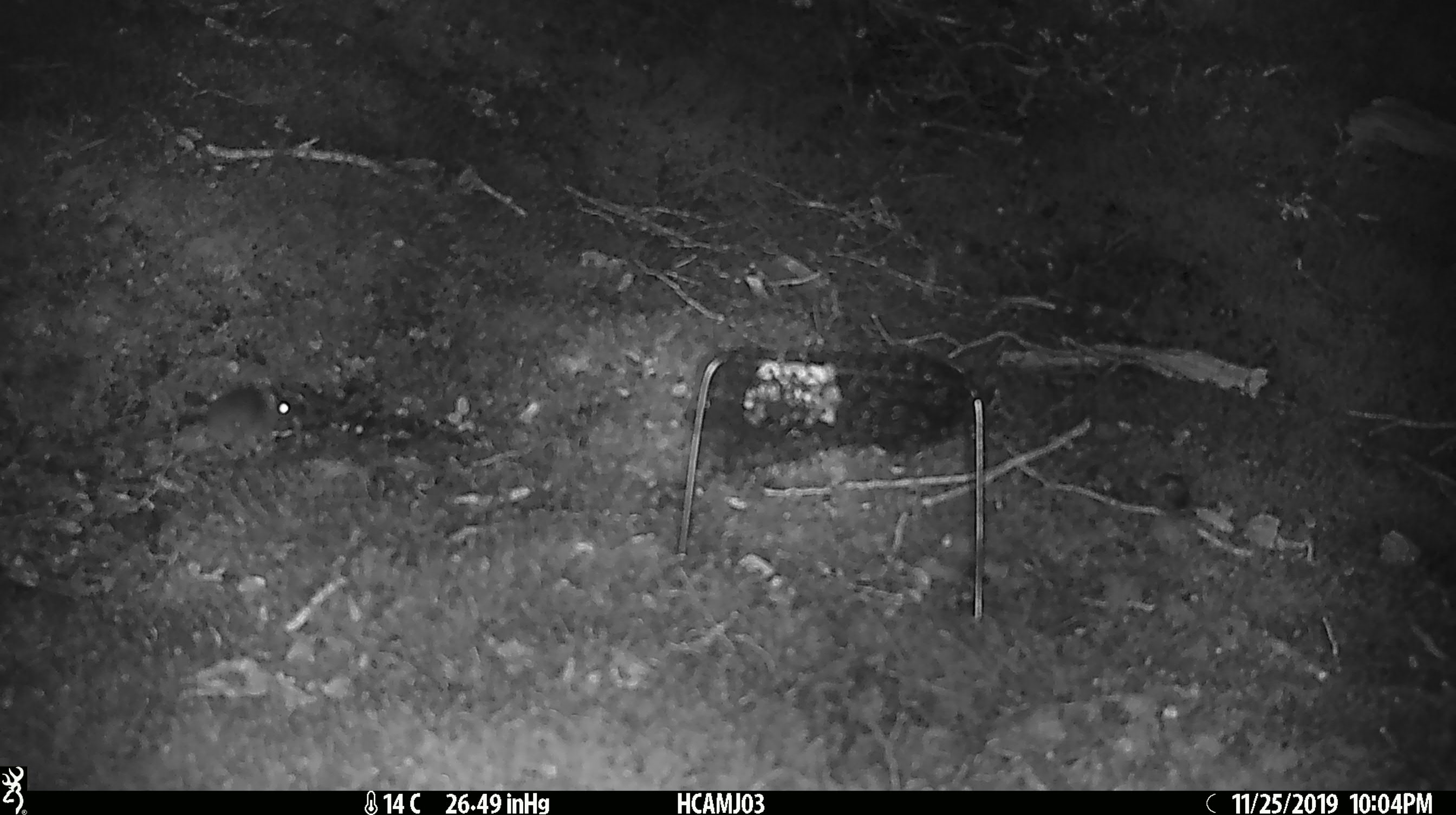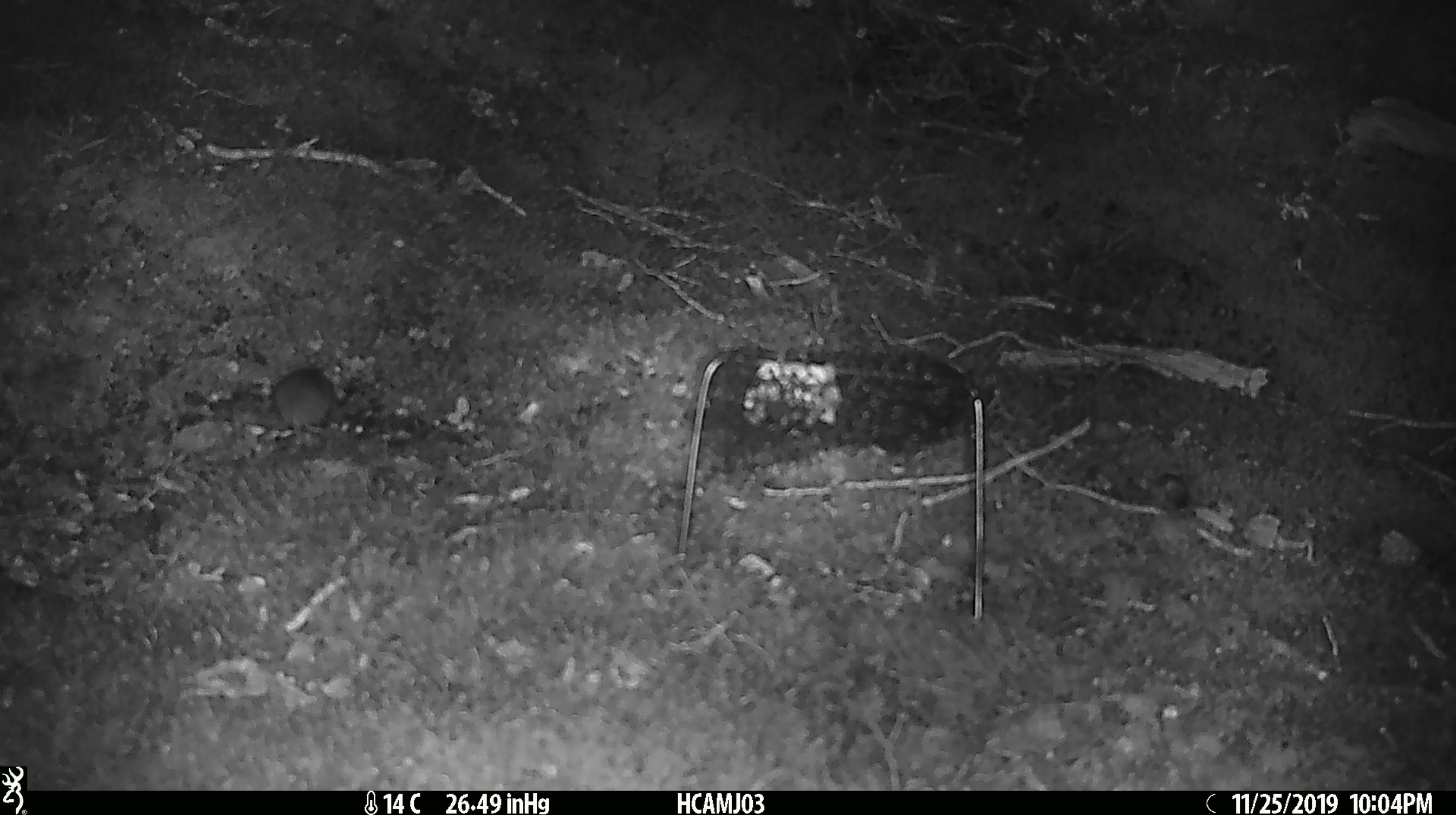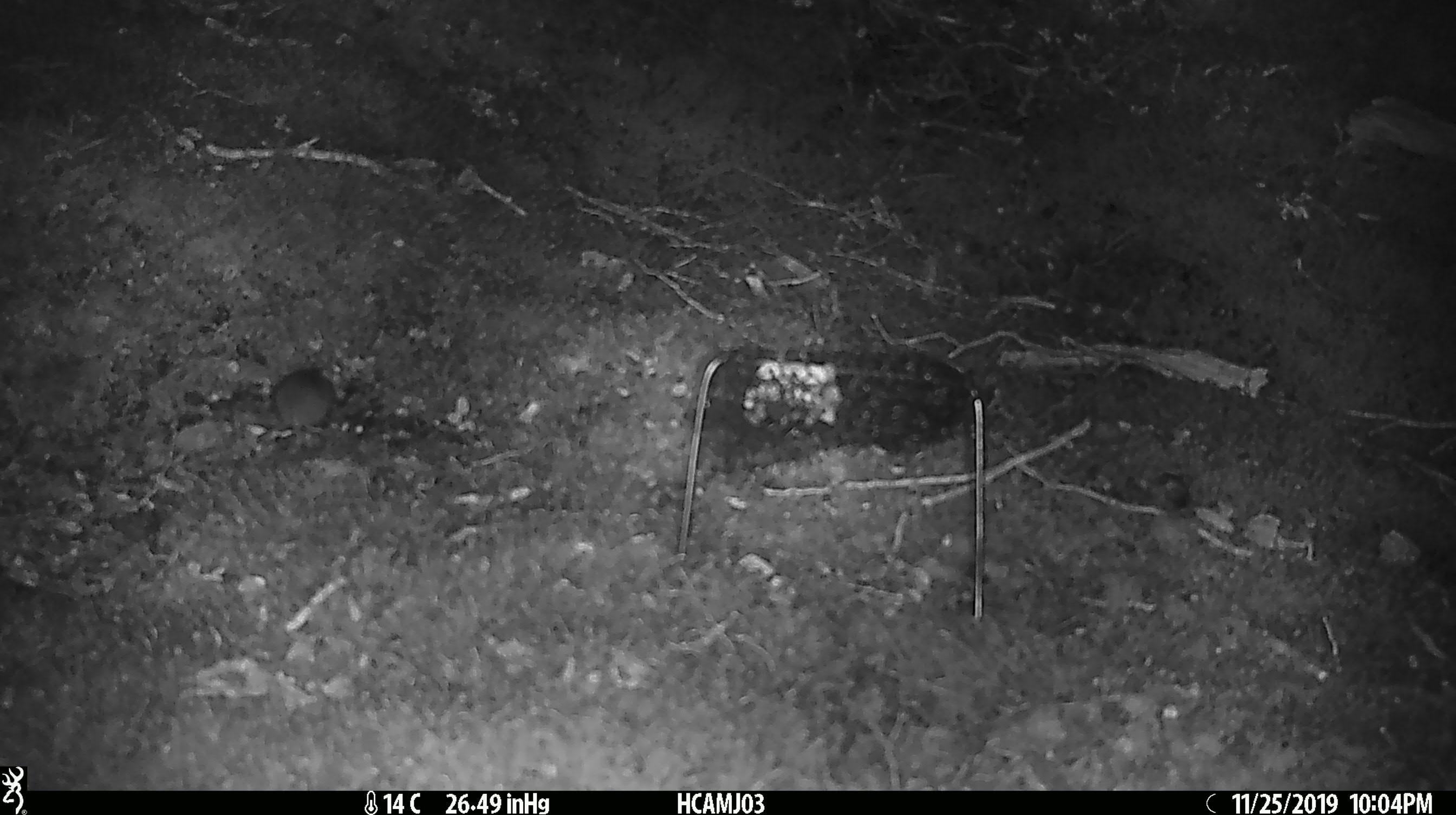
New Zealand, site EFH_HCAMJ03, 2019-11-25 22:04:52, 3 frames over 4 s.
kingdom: Animalia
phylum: Chordata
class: Mammalia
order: Rodentia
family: Muridae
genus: Mus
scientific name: Mus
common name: mouse